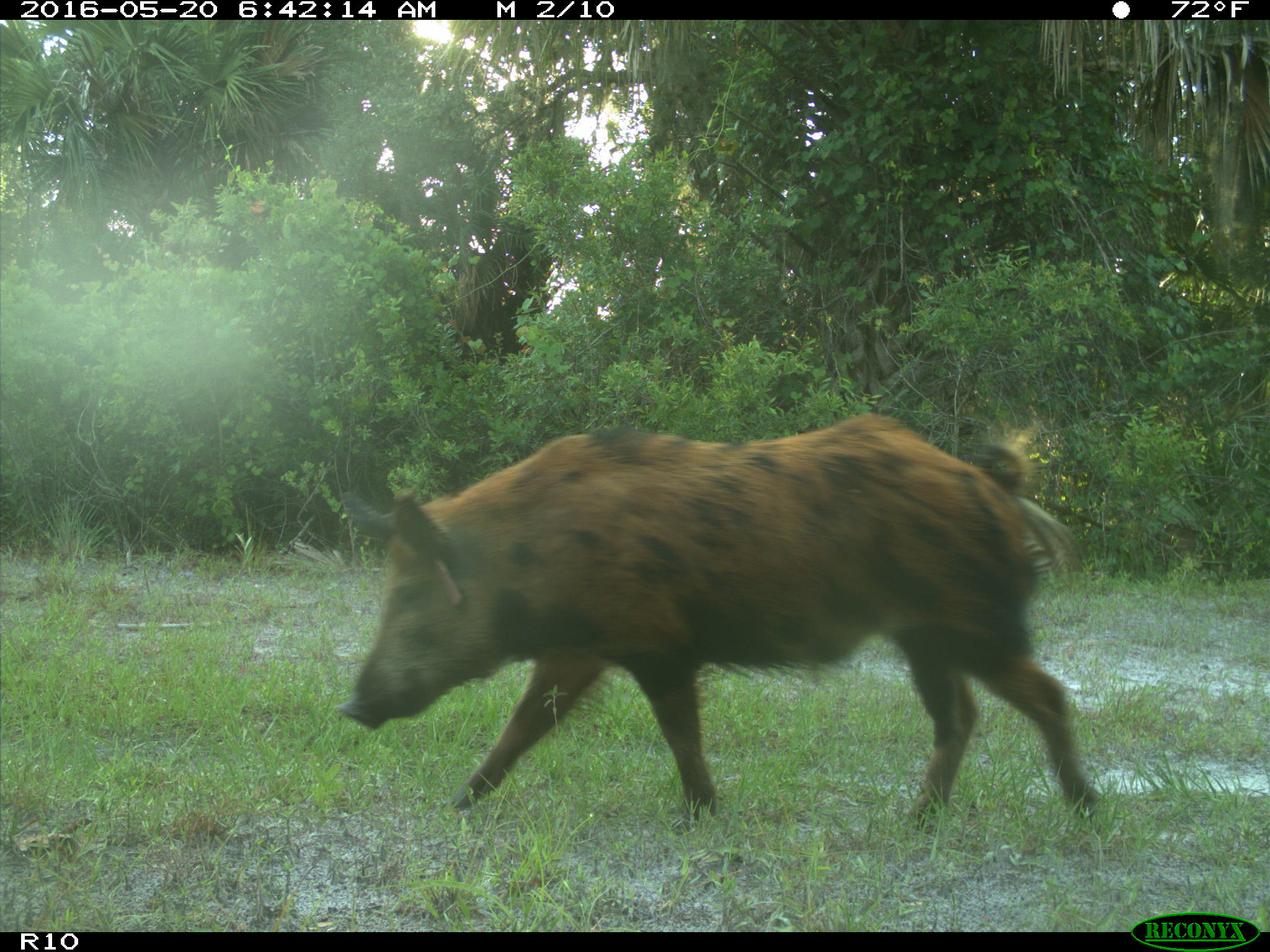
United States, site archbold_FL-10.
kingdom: Animalia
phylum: Chordata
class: Mammalia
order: Artiodactyla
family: Suidae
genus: Sus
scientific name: Sus scrofa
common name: wild boar